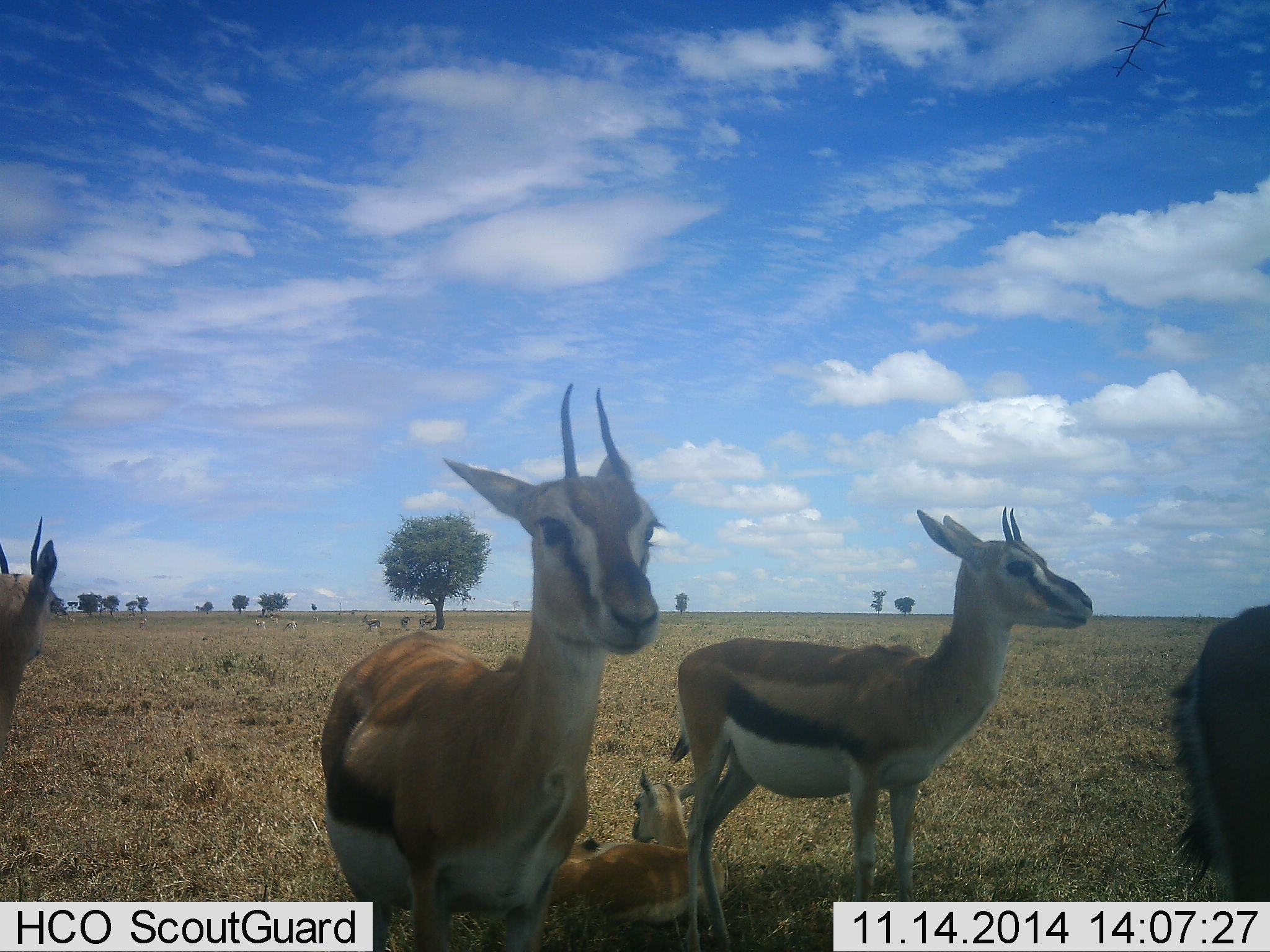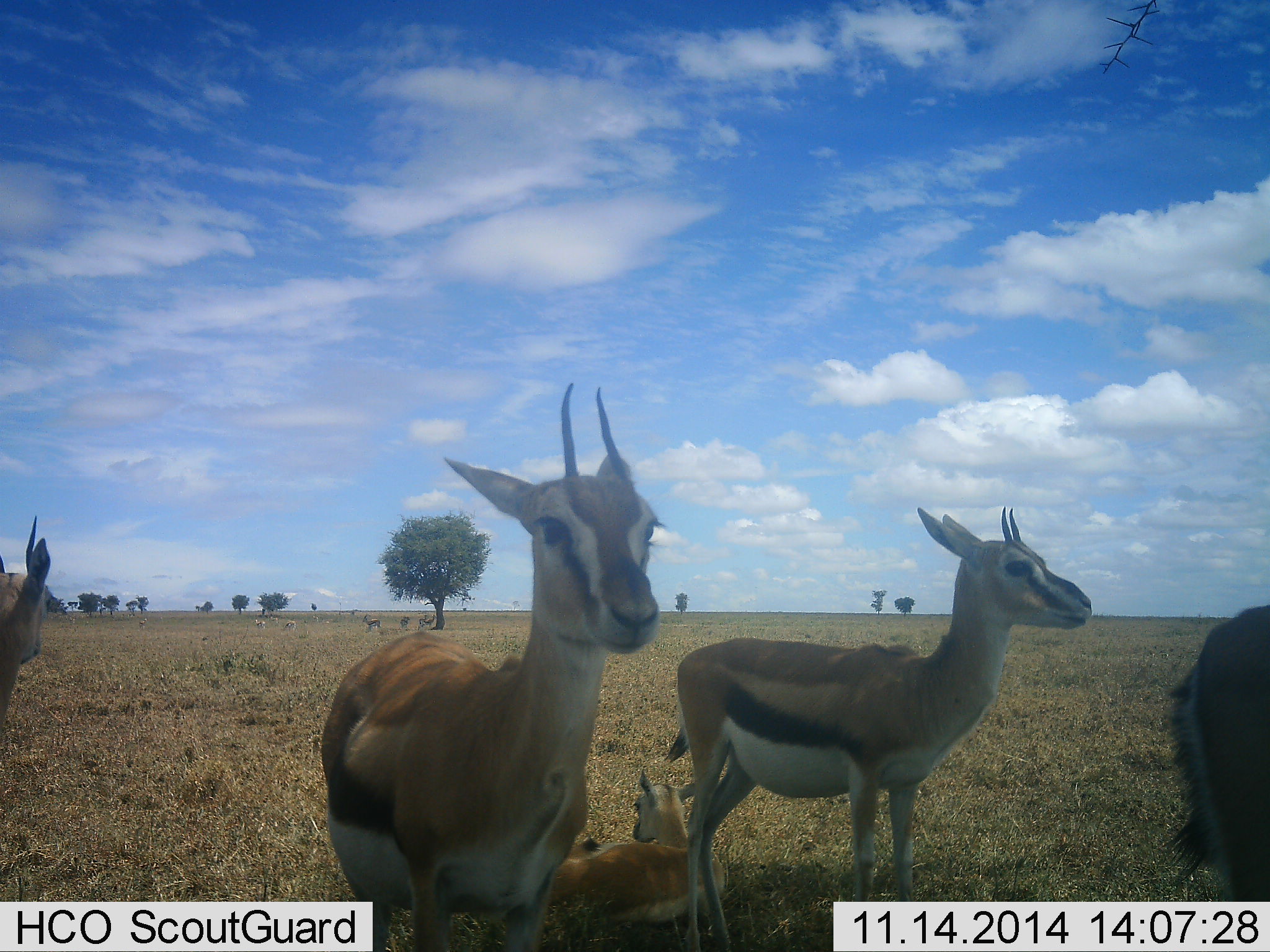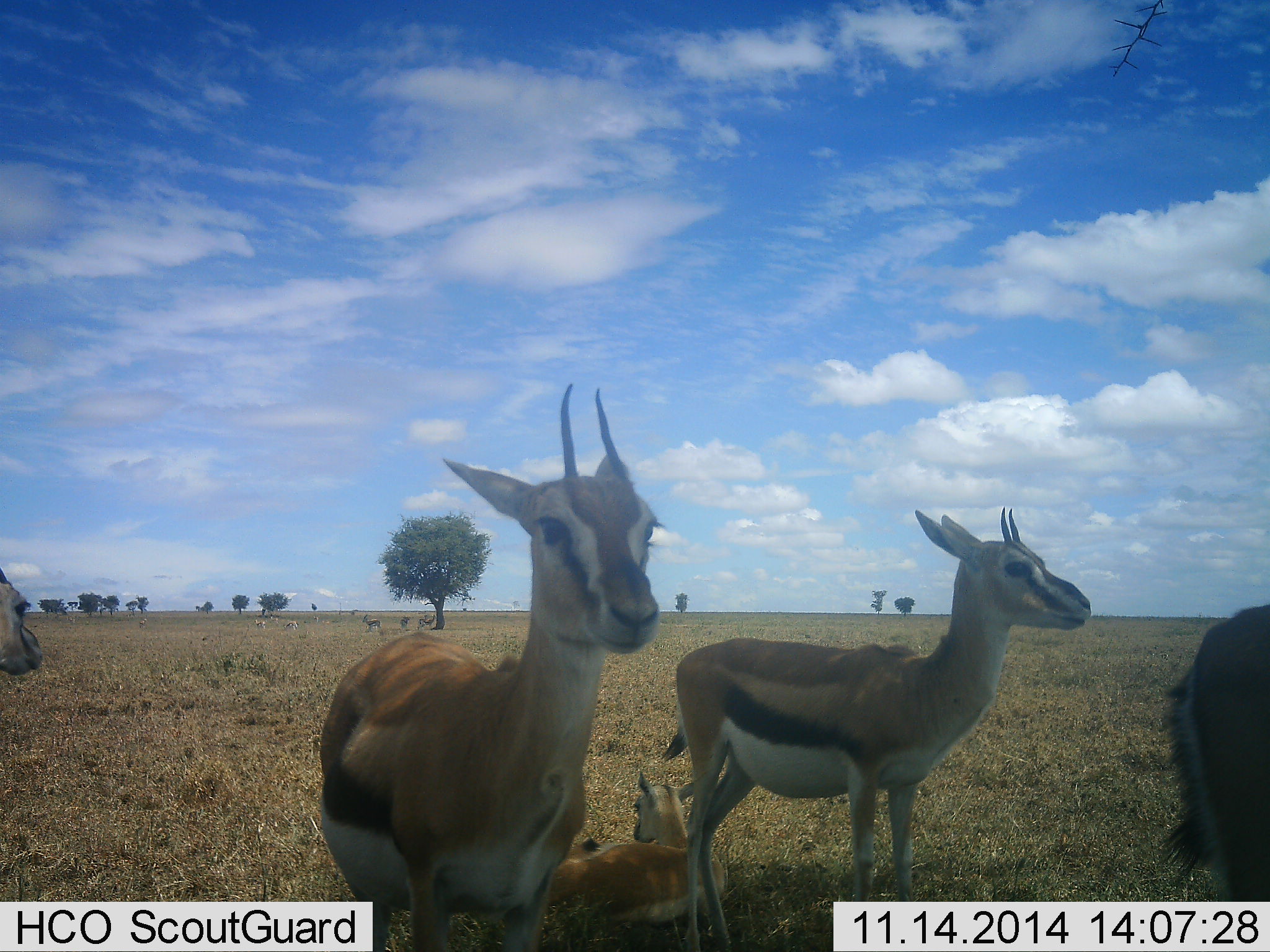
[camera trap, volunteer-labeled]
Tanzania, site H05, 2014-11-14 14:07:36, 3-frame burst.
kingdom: Animalia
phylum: Chordata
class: Mammalia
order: Artiodactyla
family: Bovidae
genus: Eudorcas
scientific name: Eudorcas thomsonii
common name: thomson's gazelle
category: gazellethomsons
Gazellethomsons (thomson's gazelle) (Eudorcas thomsonii), count 5. Behavior (volunteer vote fractions): standing 100%, resting 60%, moving 10%, interacting 10%. Young present (vote fraction): 40%. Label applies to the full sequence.